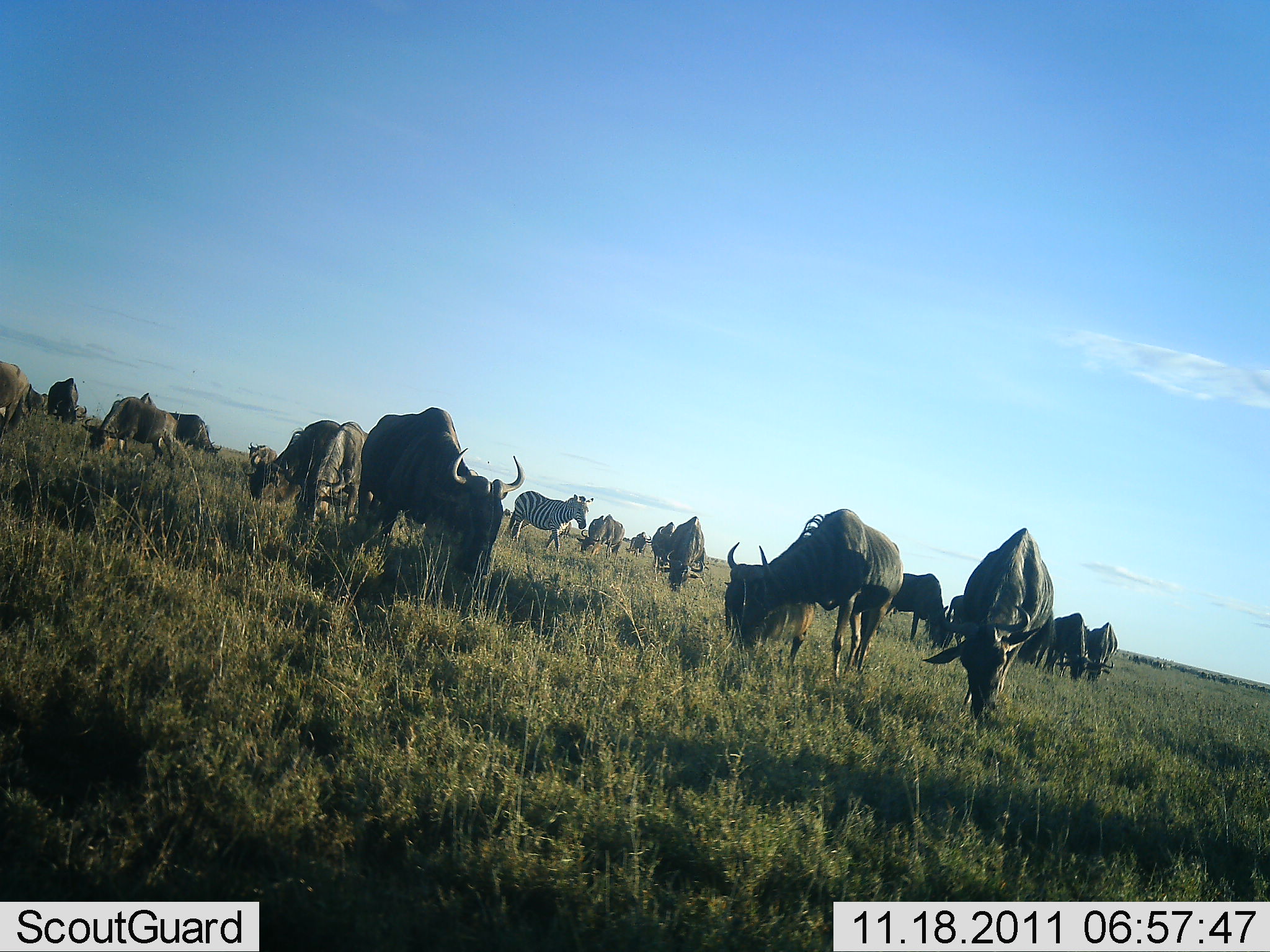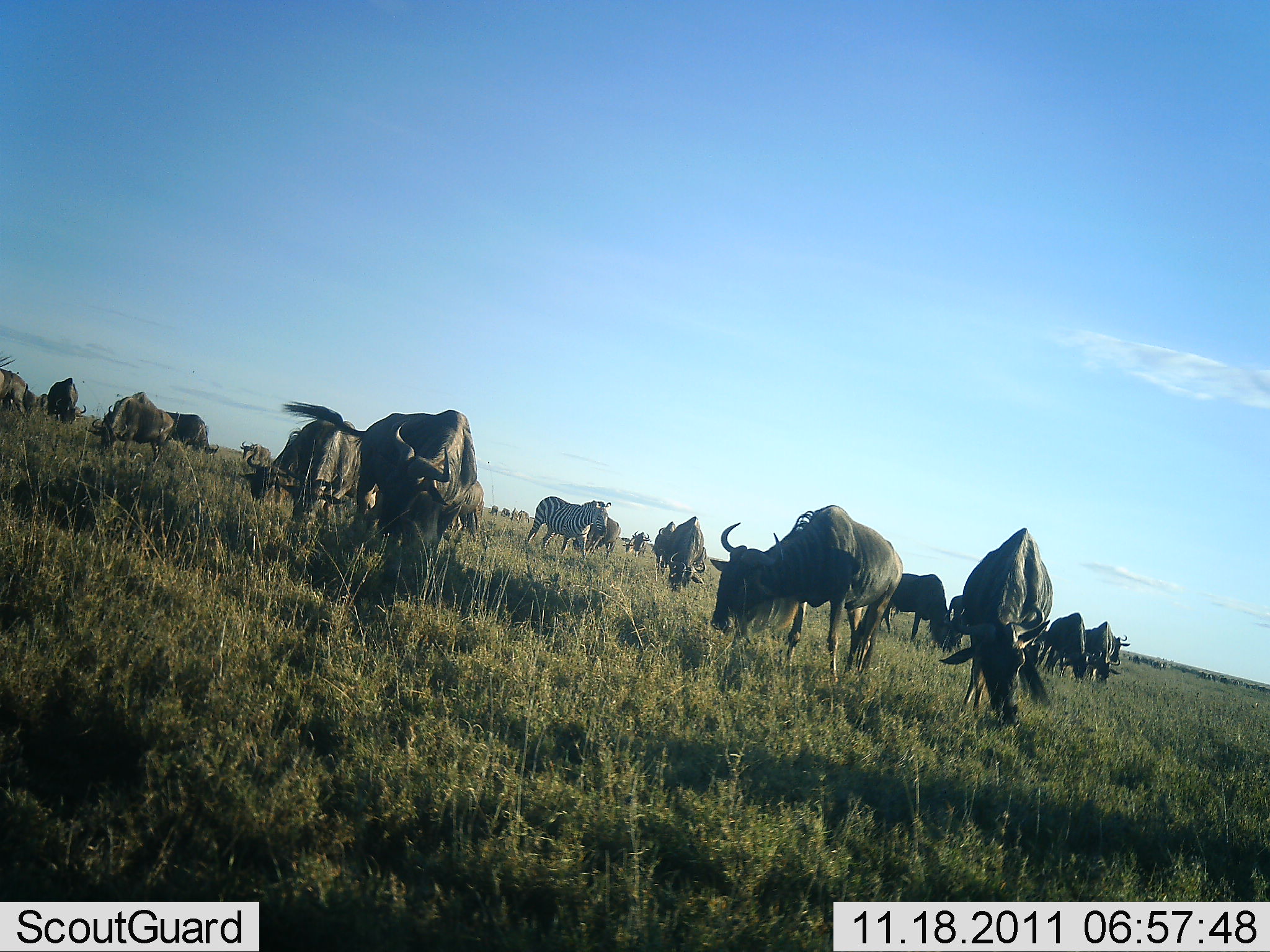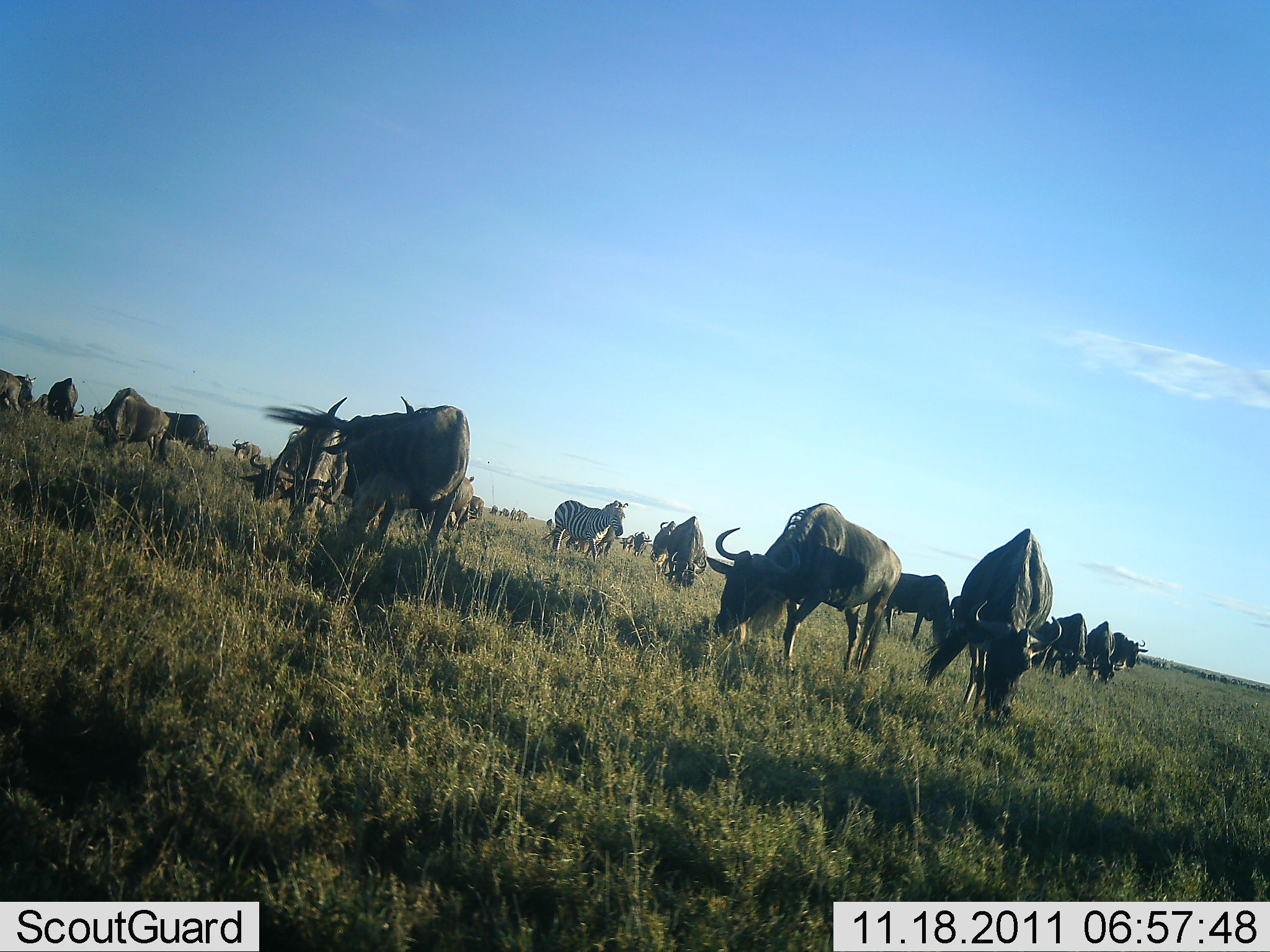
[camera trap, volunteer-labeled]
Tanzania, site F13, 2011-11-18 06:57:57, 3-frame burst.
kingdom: Animalia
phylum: Chordata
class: Mammalia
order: Artiodactyla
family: Bovidae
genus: Connochaetes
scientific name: Connochaetes taurinus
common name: blue wildebeest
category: wildebeest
Wildebeest (blue wildebeest) (Connochaetes taurinus), count 11-50. Behavior (volunteer vote fractions): standing 35%, resting 0%, moving 10%, interacting 0%. Young present (vote fraction): 0%. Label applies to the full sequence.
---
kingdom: Animalia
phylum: Chordata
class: Mammalia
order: Perissodactyla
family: Equidae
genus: Equus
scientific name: Equus quagga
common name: plains zebra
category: zebra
Zebra (plains zebra) (Equus quagga), count 1. Behavior (volunteer vote fractions): standing 38%, resting 0%, moving 54%, interacting 0%. Young present (vote fraction): 0%. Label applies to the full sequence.